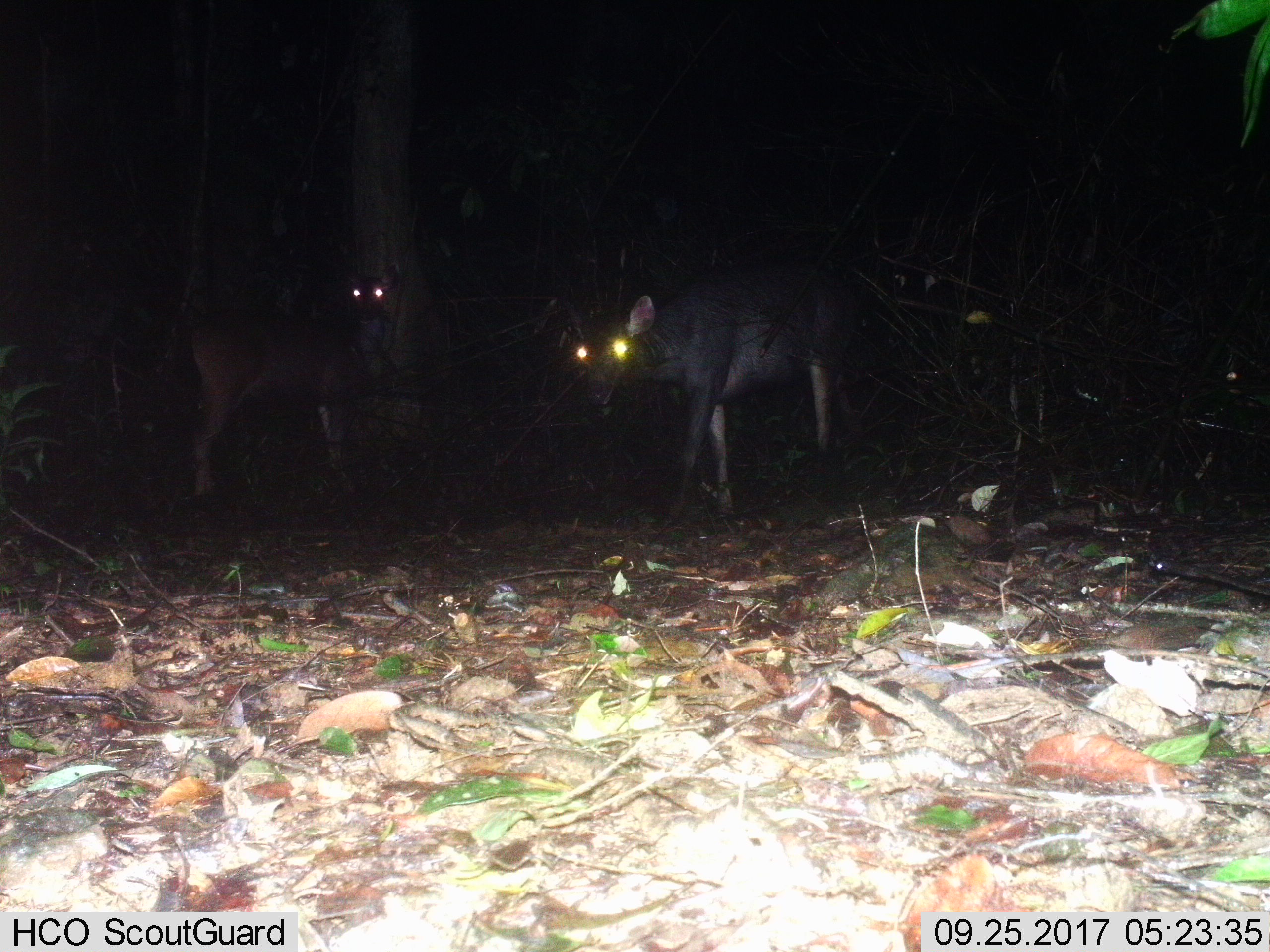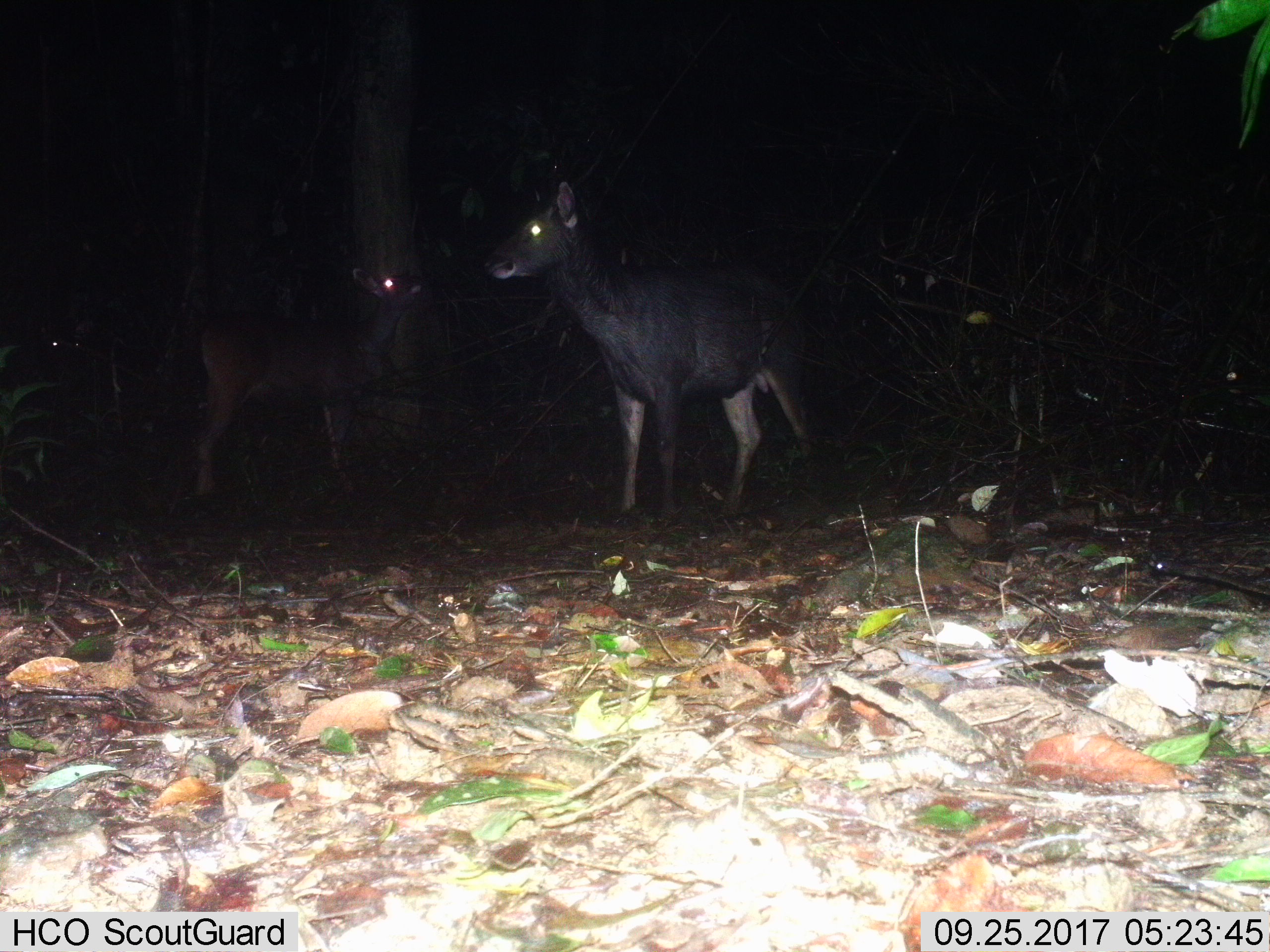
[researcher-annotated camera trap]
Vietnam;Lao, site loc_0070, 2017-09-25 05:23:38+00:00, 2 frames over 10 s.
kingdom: Animalia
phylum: Chordata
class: Mammalia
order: Artiodactyla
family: Cervidae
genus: Rusa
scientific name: Rusa unicolor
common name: sambar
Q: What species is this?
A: Sambar (Rusa unicolor).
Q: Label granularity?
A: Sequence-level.